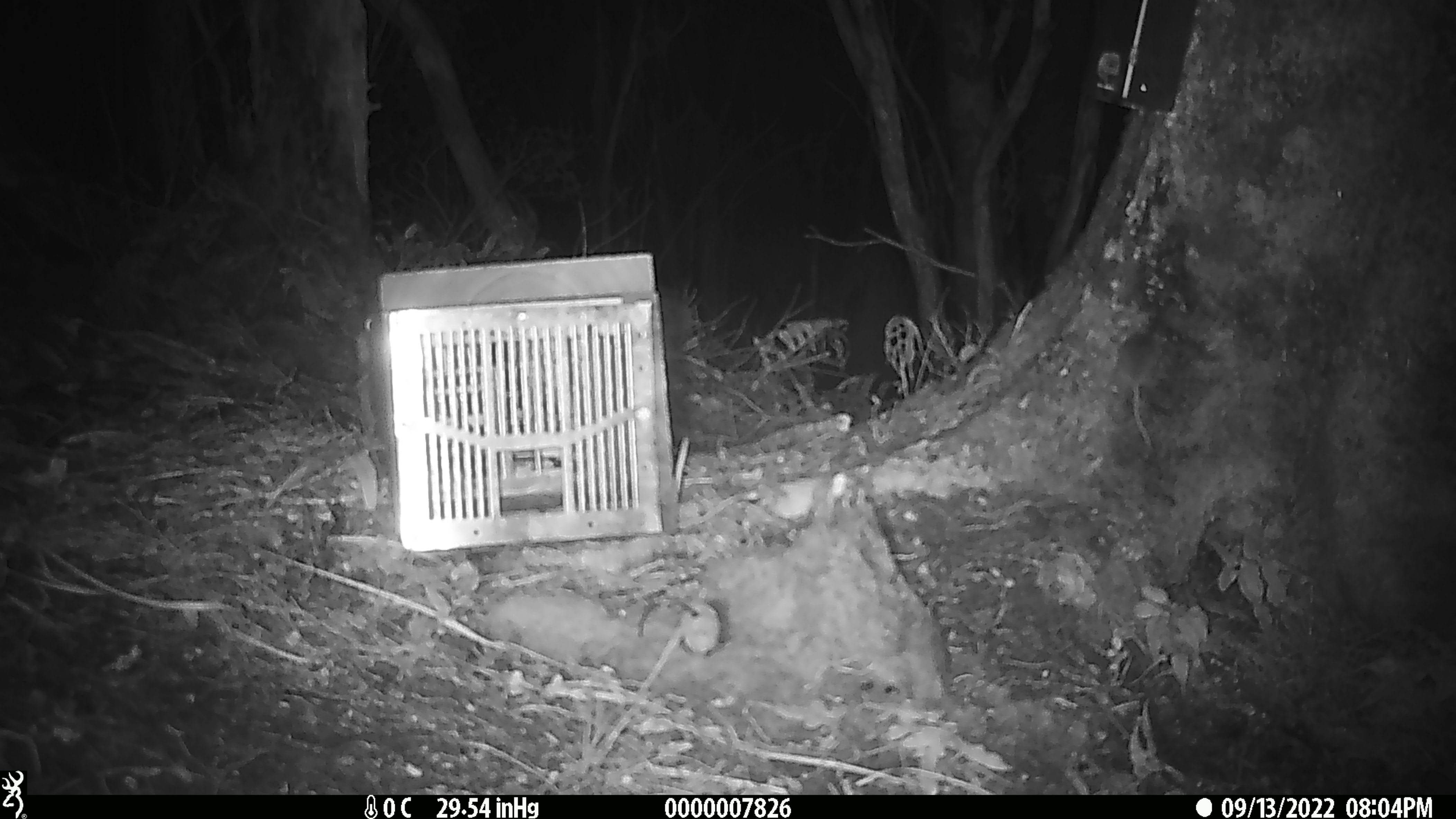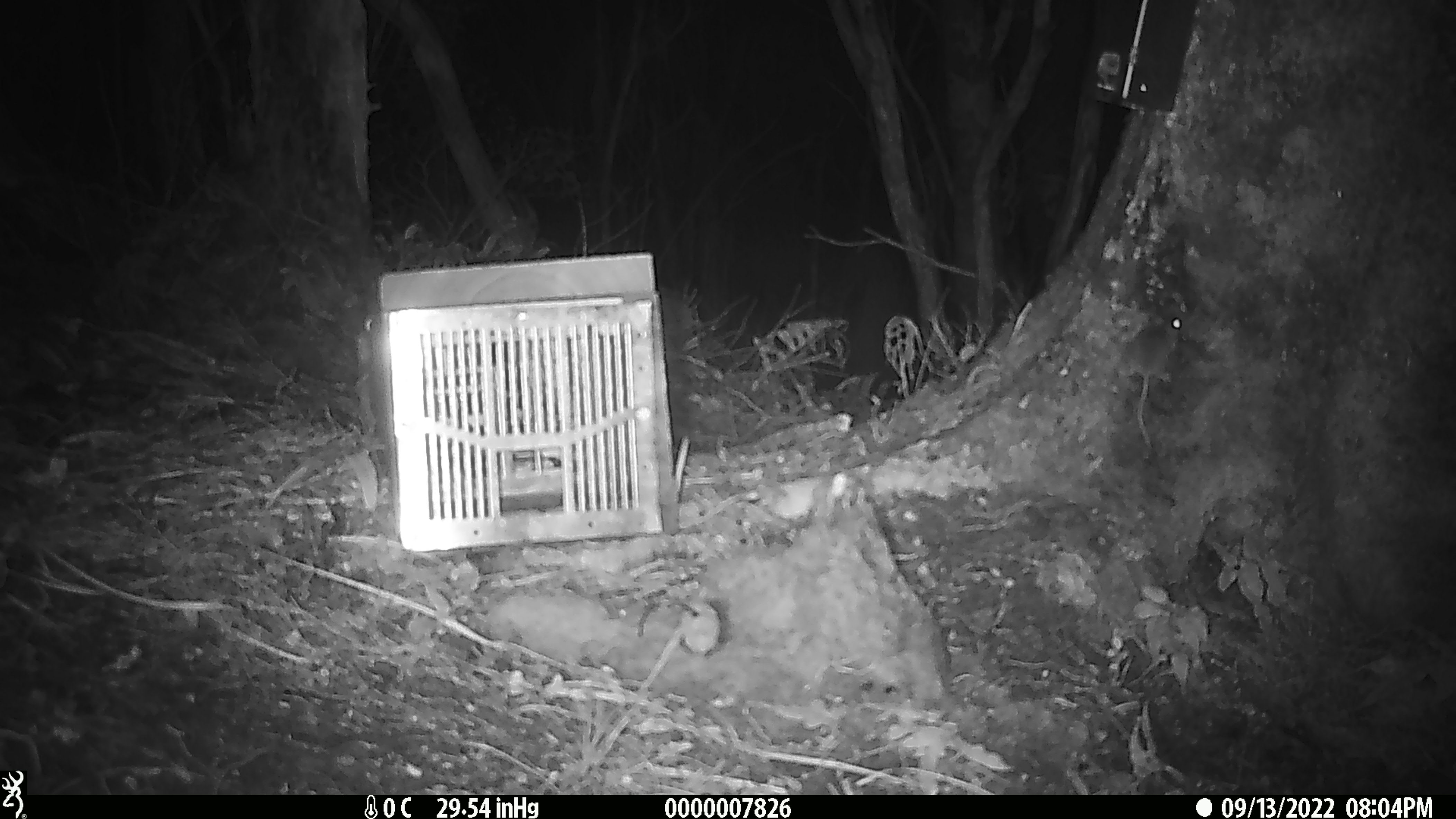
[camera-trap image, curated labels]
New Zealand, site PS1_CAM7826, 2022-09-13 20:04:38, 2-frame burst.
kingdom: Animalia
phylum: Chordata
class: Mammalia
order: Rodentia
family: Muridae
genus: Mus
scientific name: Mus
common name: mouse